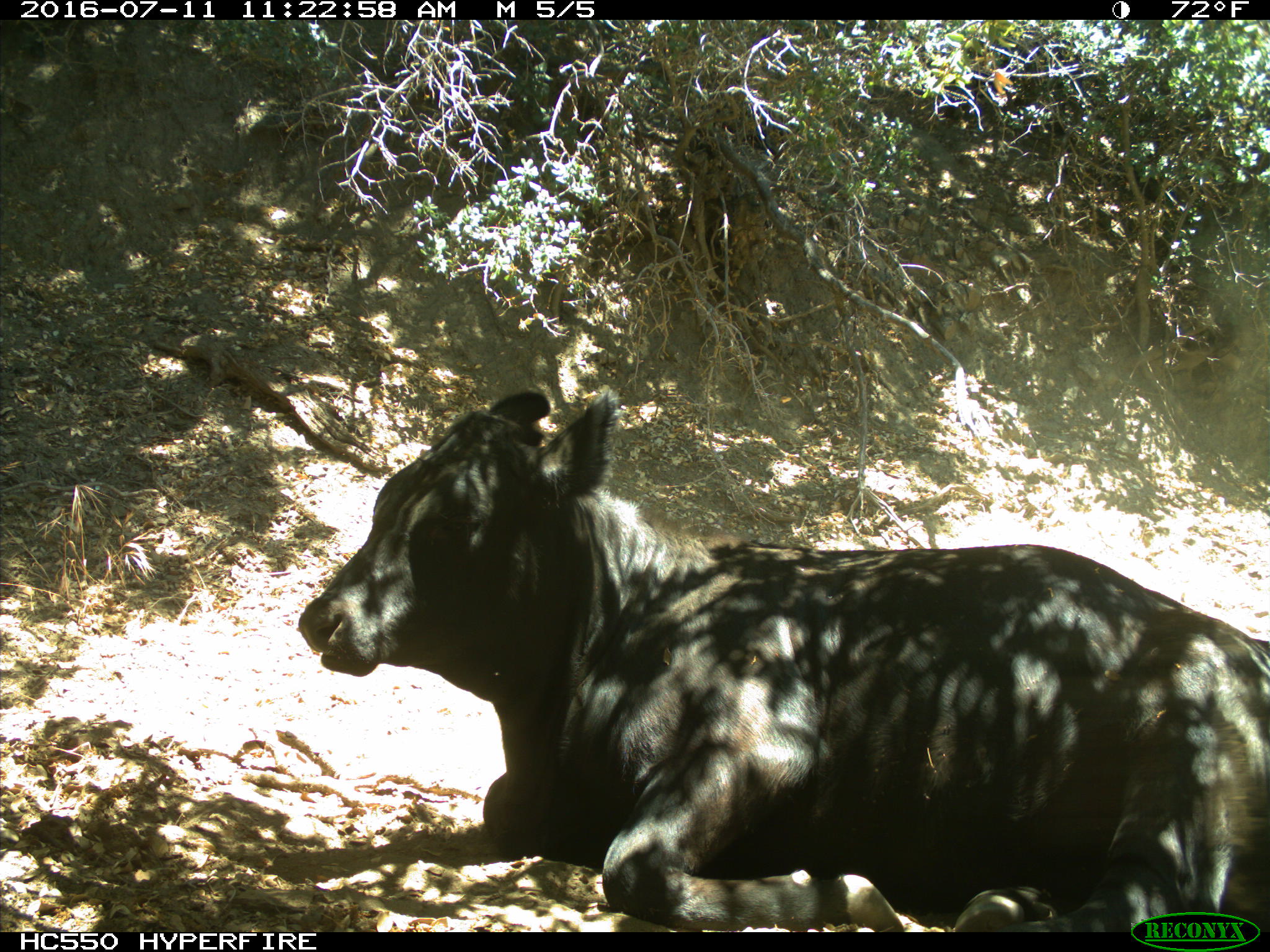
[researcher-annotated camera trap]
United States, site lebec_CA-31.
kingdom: Animalia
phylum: Chordata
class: Mammalia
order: Artiodactyla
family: Bovidae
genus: Bos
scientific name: Bos taurus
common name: domestic cow